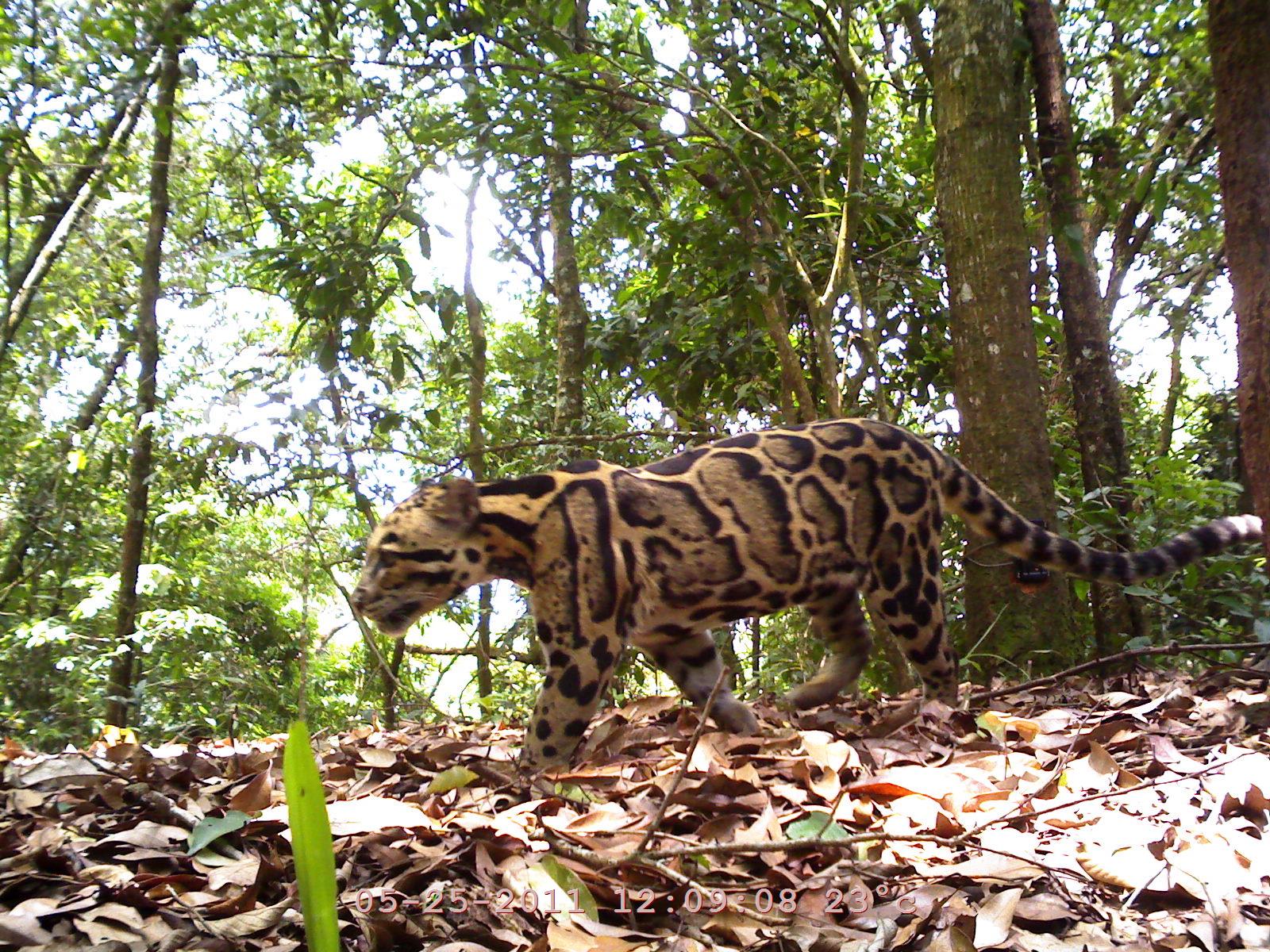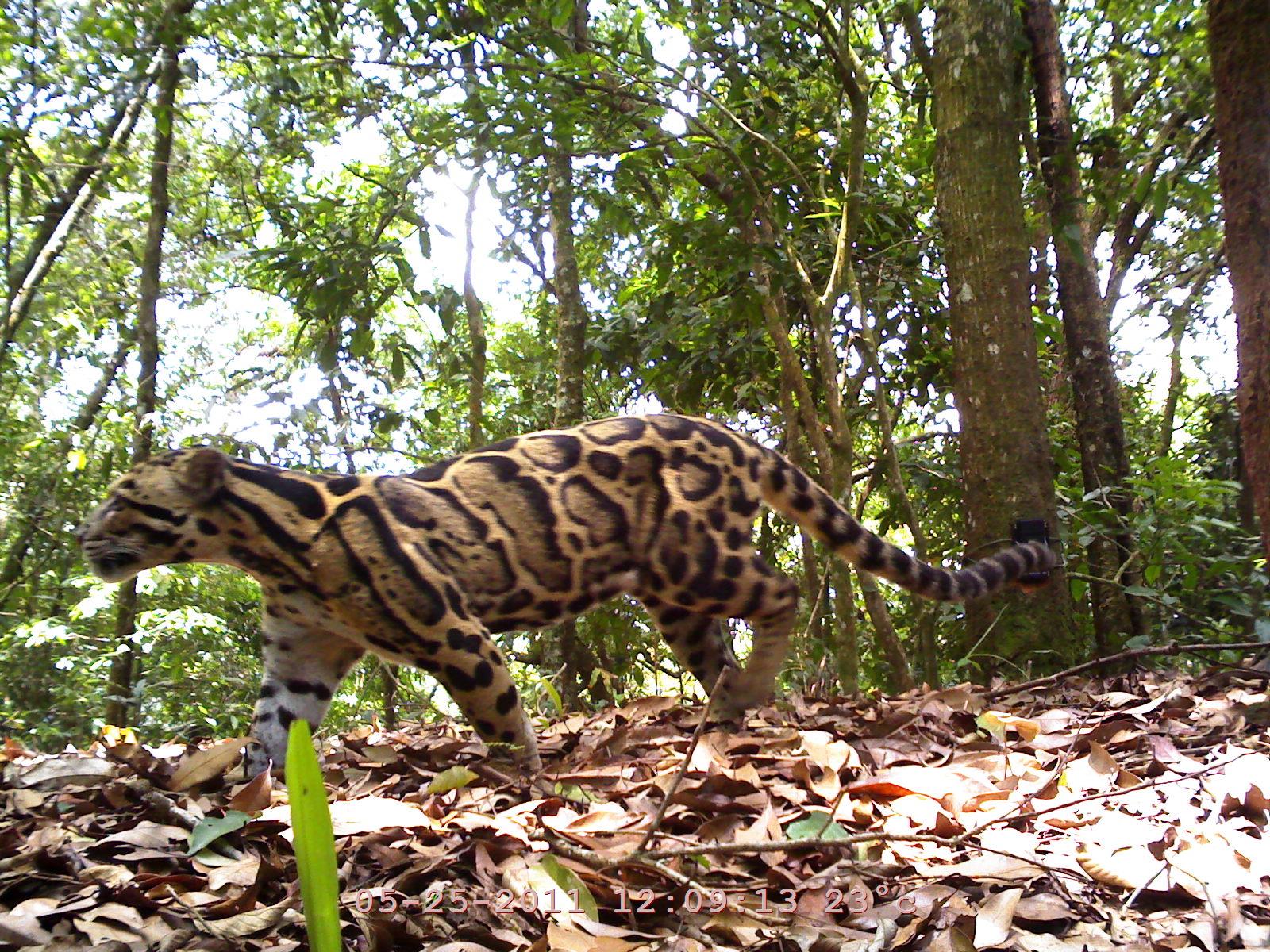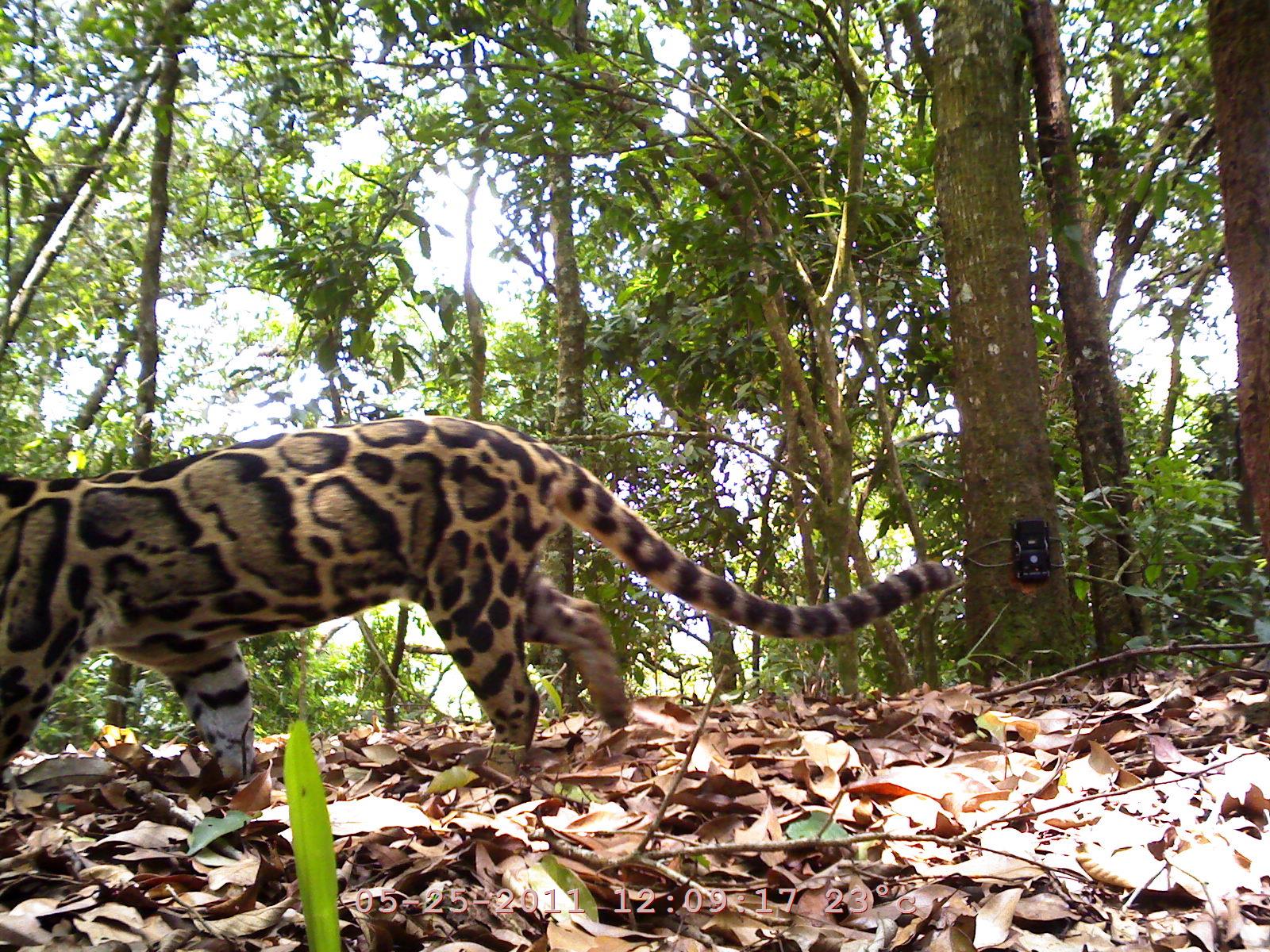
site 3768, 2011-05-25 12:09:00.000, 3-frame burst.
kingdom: Animalia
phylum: Chordata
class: Mammalia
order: Carnivora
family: Felidae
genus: Neofelis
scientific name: Neofelis nebulosa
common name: mainland clouded leopard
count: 1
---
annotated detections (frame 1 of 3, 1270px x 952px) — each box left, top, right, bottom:
neofelis nebulosa: 347, 415, 1263, 779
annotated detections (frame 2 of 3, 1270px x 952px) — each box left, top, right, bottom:
neofelis nebulosa: 70, 411, 1056, 786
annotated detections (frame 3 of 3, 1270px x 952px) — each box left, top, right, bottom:
neofelis nebulosa: 0, 414, 961, 785